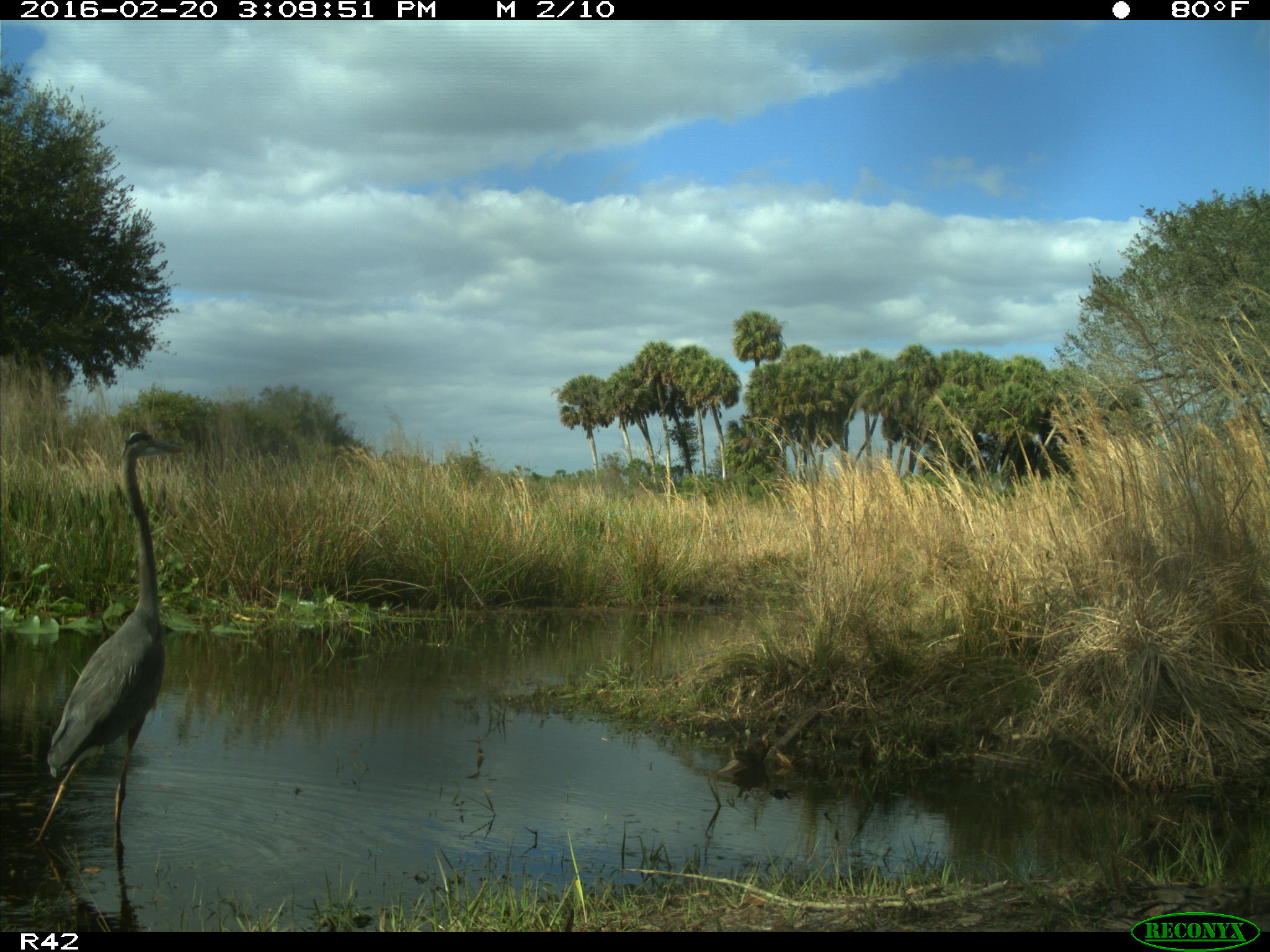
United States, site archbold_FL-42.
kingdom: Animalia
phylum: Chordata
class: Aves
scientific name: Aves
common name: birds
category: unidentified bird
Unidentified bird (birds) (Aves).